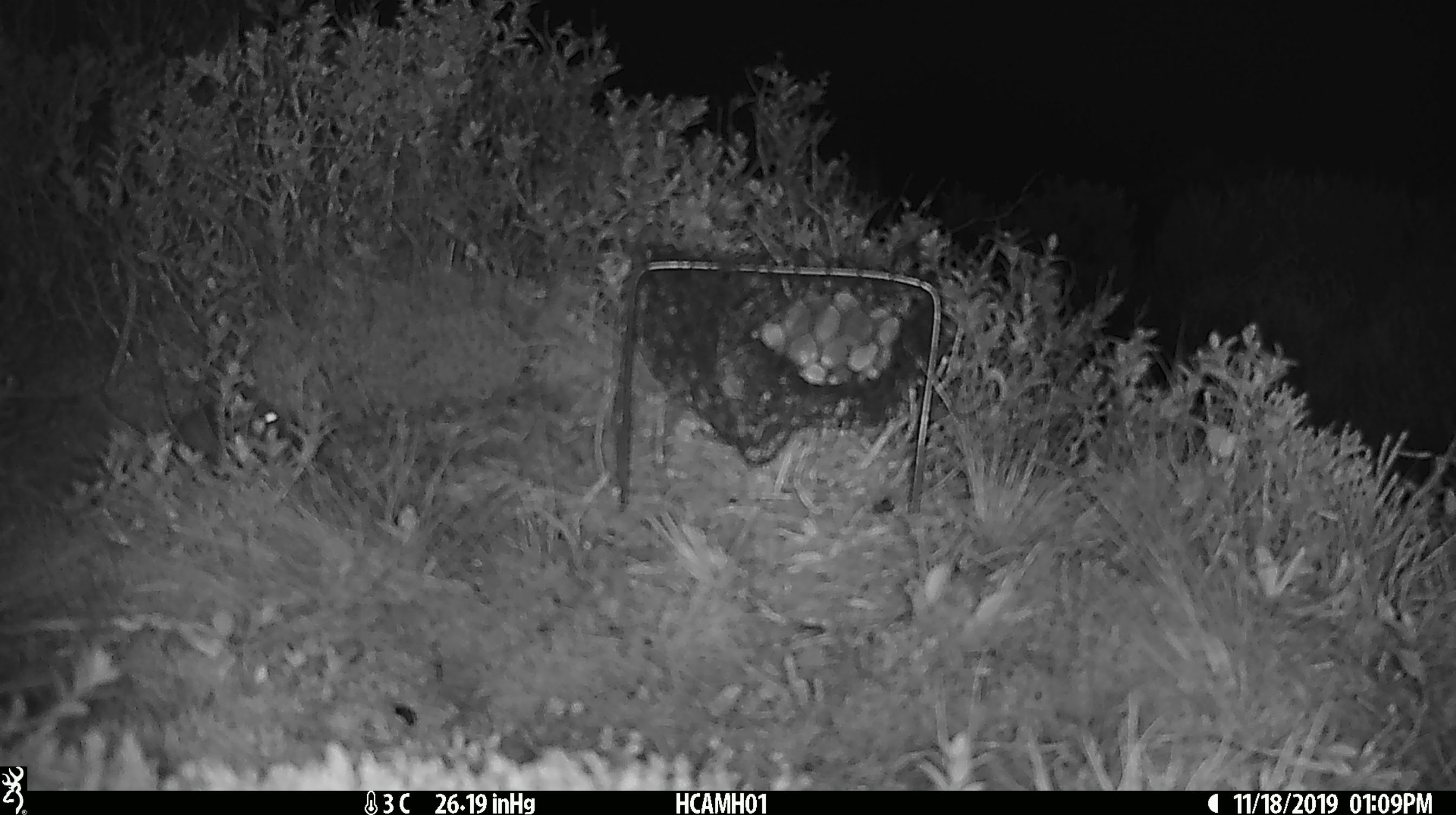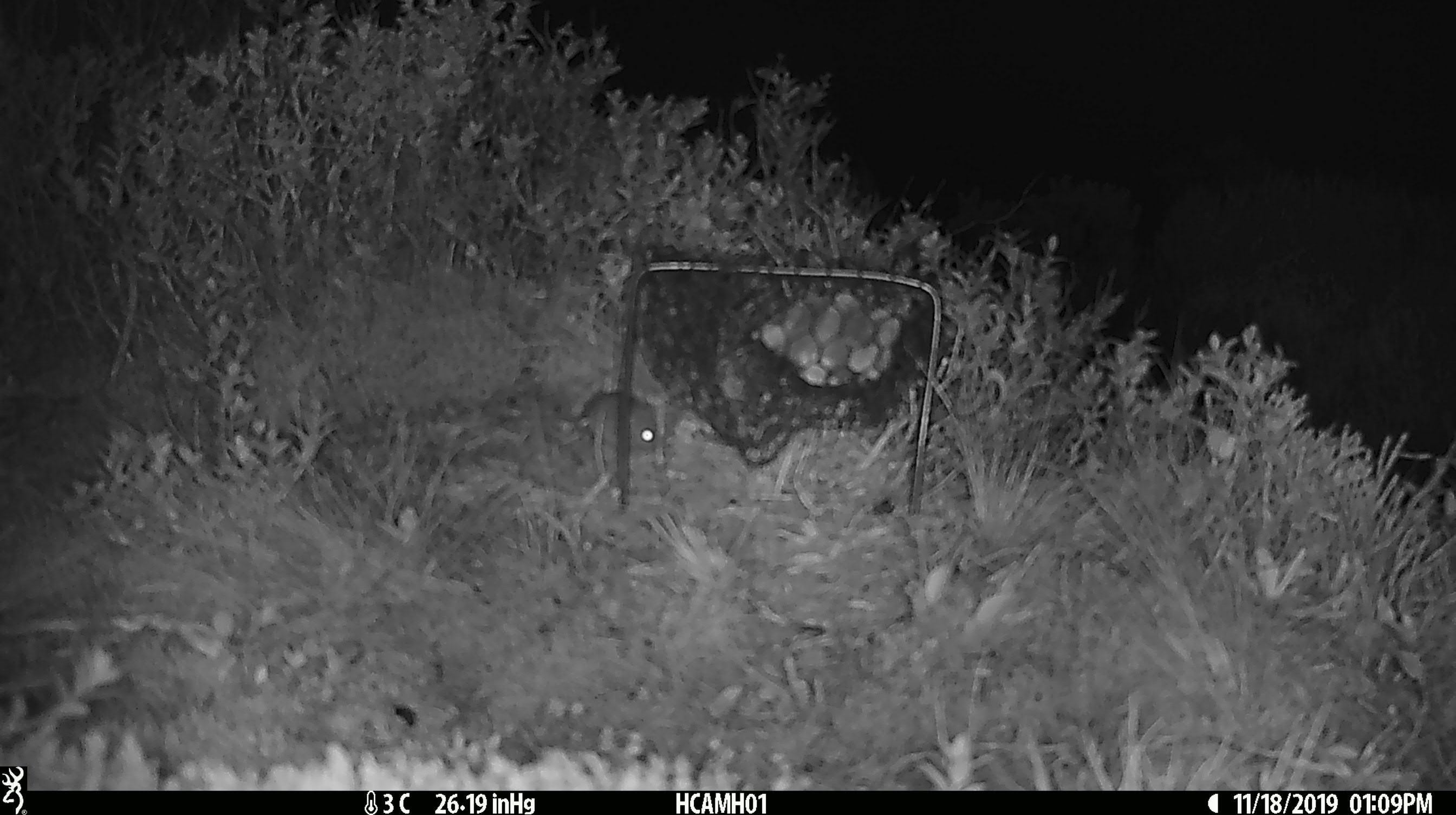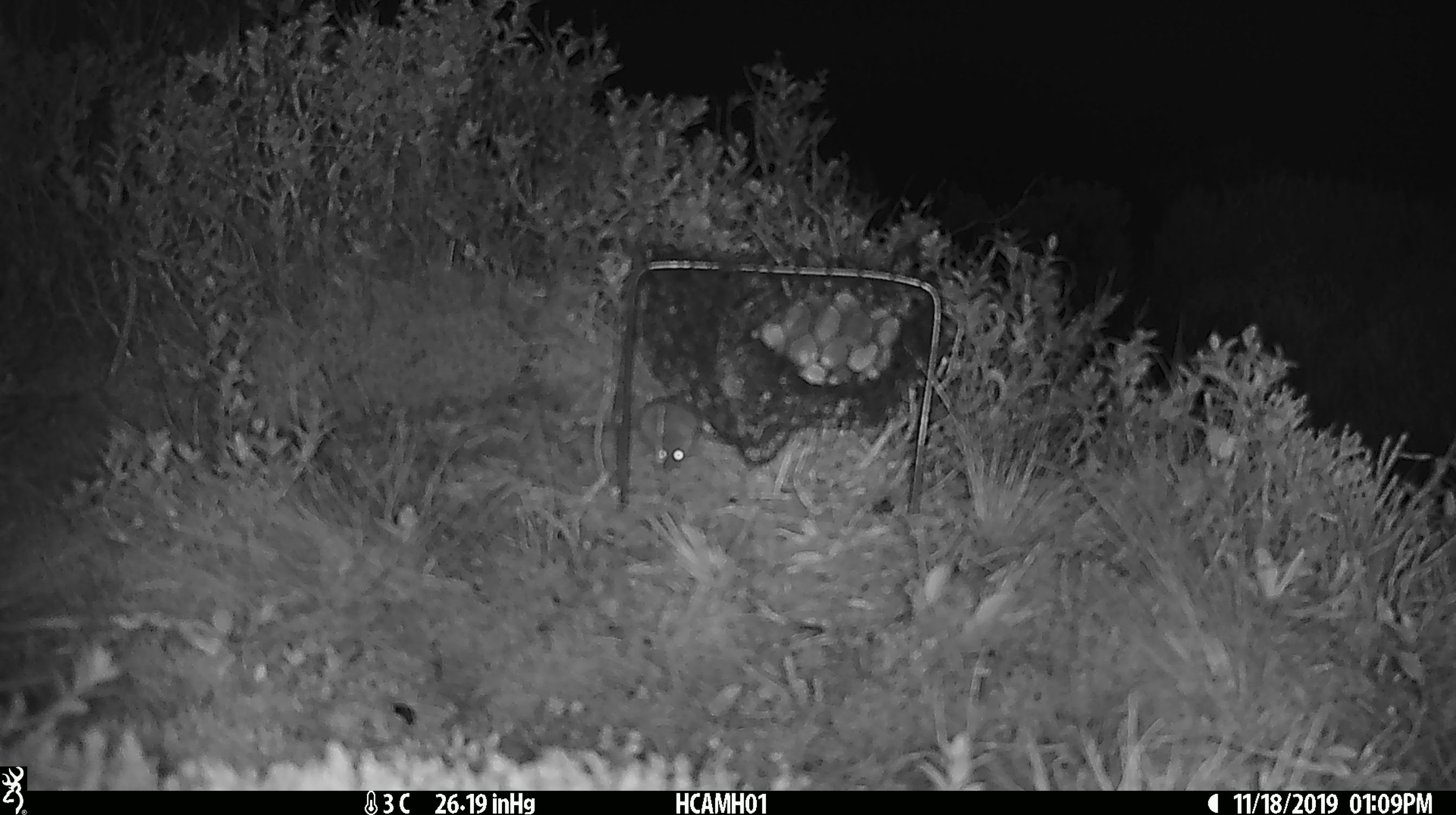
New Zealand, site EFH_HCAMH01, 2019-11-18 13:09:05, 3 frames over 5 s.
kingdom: Animalia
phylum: Chordata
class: Mammalia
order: Rodentia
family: Muridae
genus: Mus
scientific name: Mus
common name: mouse